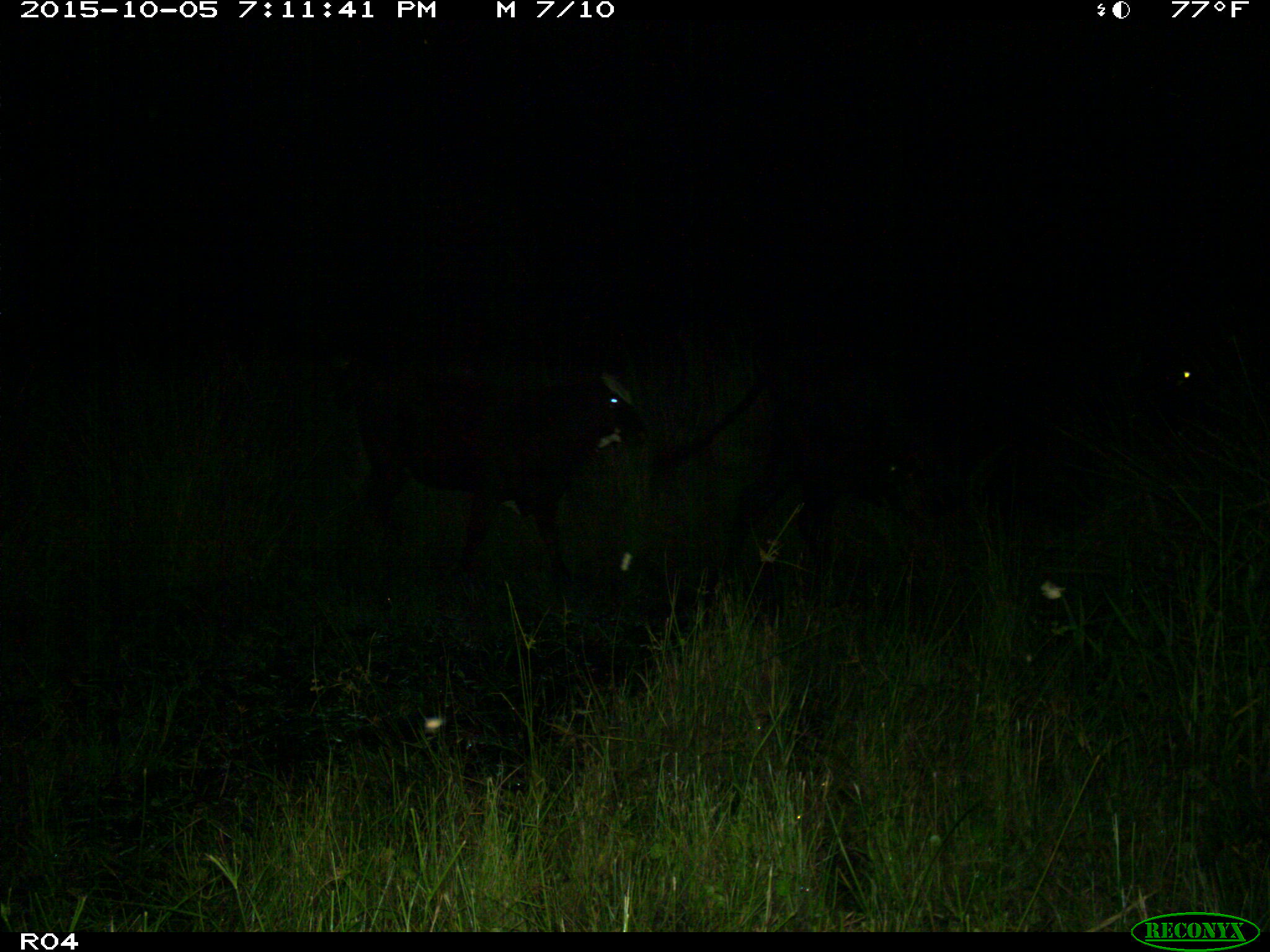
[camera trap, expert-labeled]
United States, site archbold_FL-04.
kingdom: Animalia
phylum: Chordata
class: Mammalia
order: Artiodactyla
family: Bovidae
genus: Bos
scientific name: Bos taurus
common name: domestic cow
Bos taurus (domestic cow).